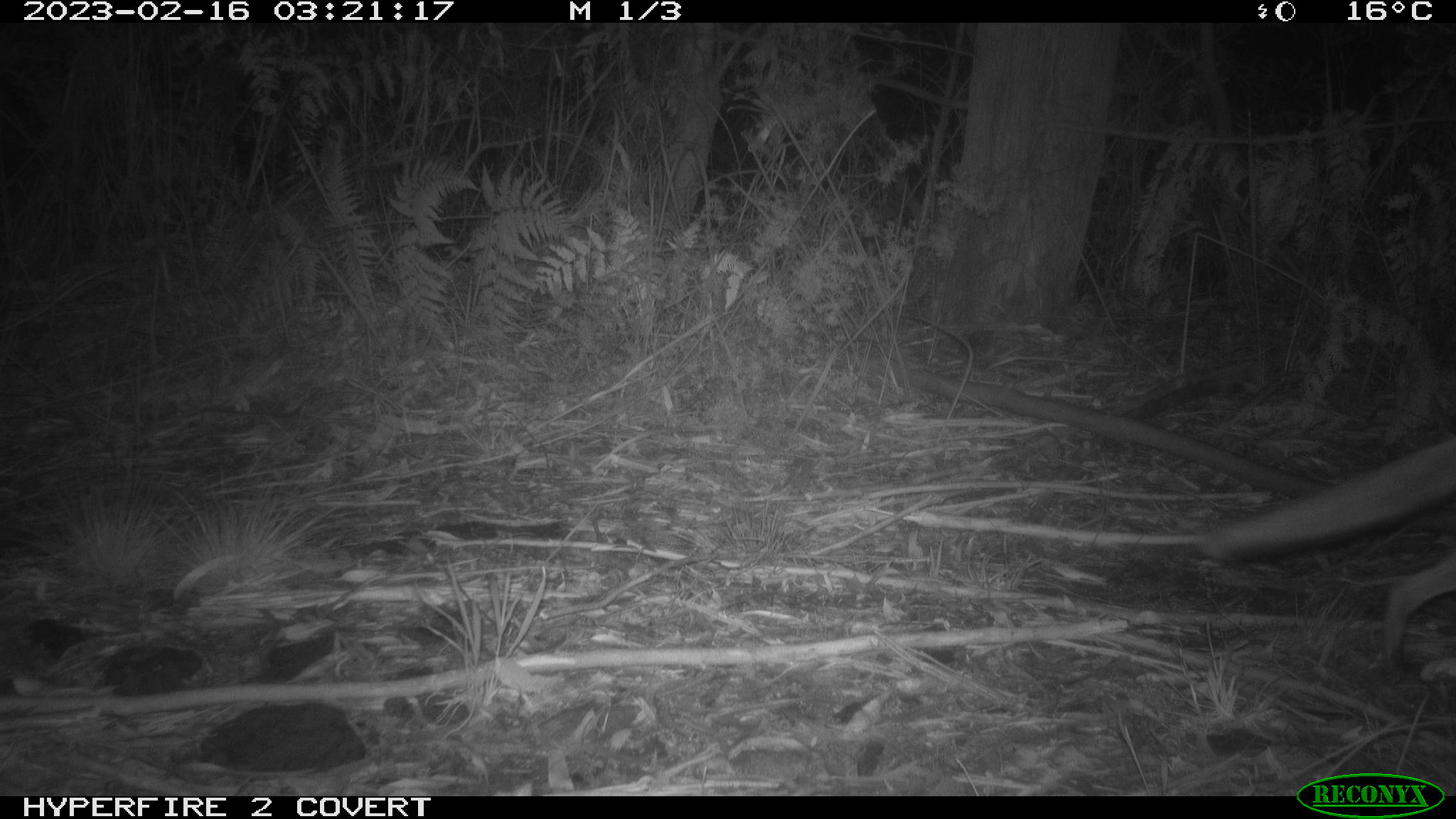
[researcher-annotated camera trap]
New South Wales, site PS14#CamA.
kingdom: Animalia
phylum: Chordata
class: Mammalia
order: Carnivora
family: Canidae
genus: Vulpes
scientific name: Vulpes vulpes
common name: red fox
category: fox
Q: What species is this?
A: Fox (red fox) (Vulpes vulpes).